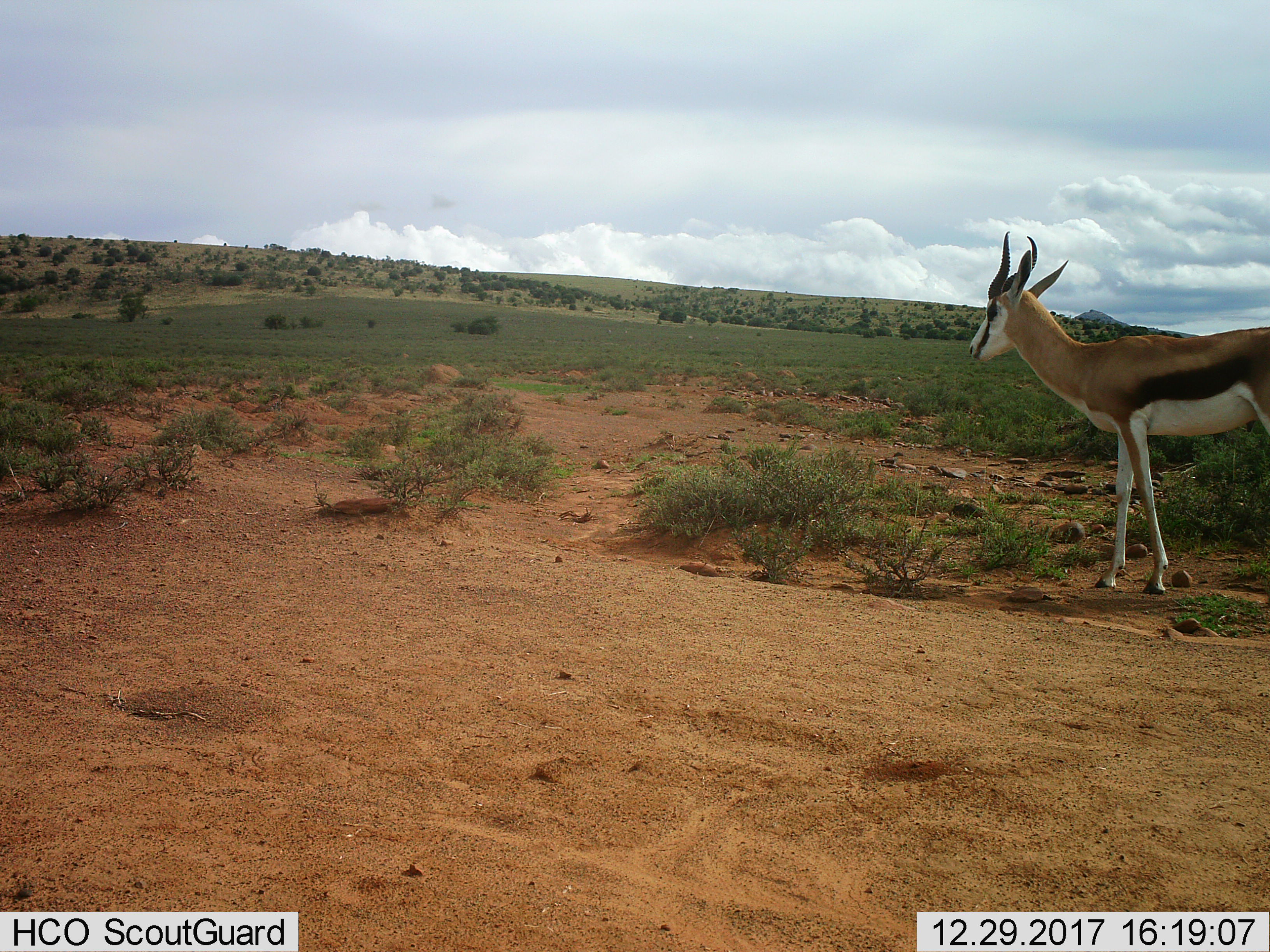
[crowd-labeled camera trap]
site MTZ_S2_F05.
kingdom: Animalia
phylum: Chordata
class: Mammalia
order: Artiodactyla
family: Bovidae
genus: Antidorcas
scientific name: Antidorcas marsupialis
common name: springbok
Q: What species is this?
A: Springbok (Antidorcas marsupialis).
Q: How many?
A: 1.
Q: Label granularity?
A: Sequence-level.